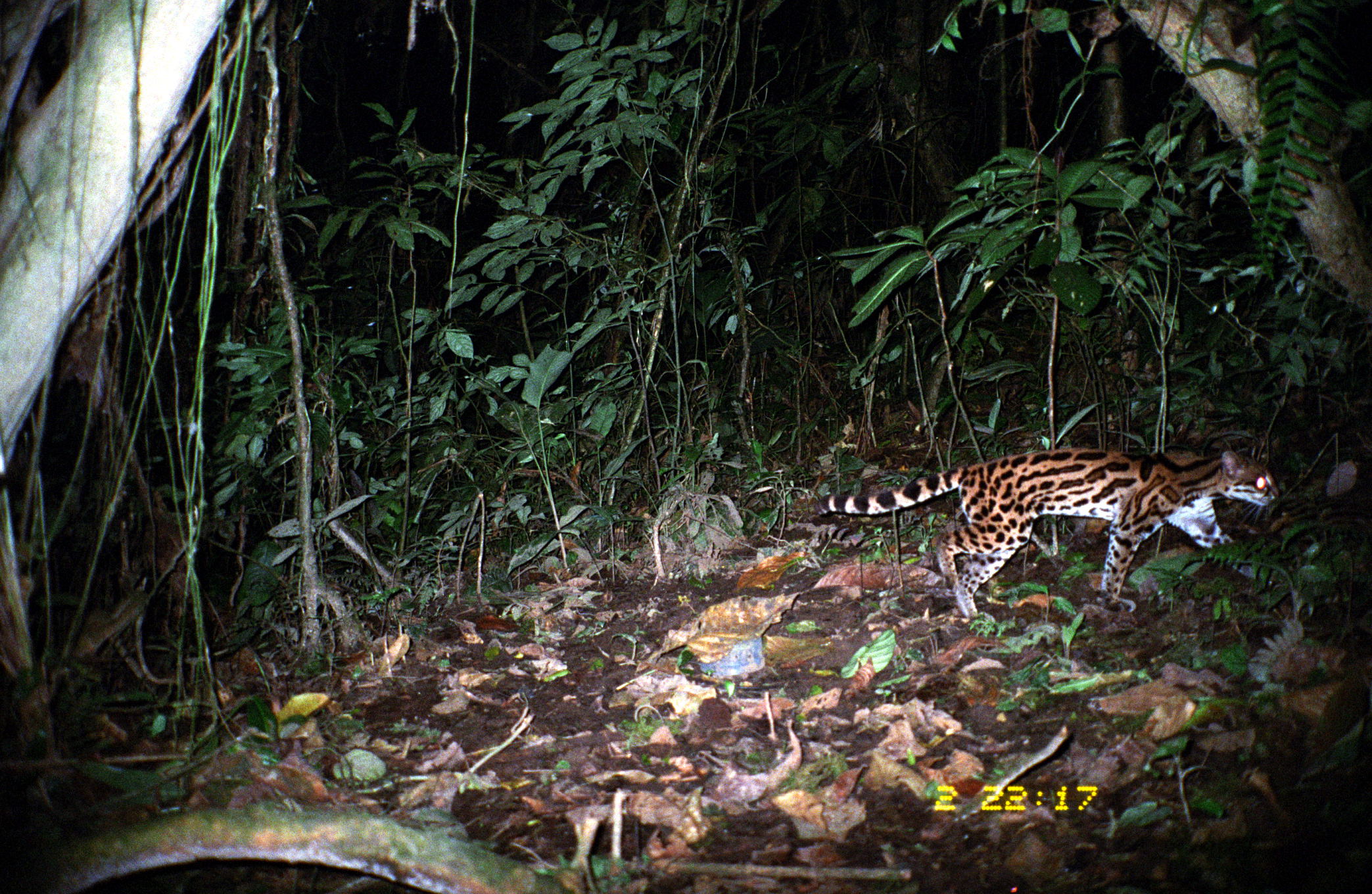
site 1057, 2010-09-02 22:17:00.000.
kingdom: Animalia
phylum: Chordata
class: Mammalia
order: Carnivora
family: Felidae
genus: Leopardus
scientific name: Leopardus pardalis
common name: ocelot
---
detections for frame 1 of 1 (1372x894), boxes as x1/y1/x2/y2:
leopardus pardalis: 815/447/1282/623